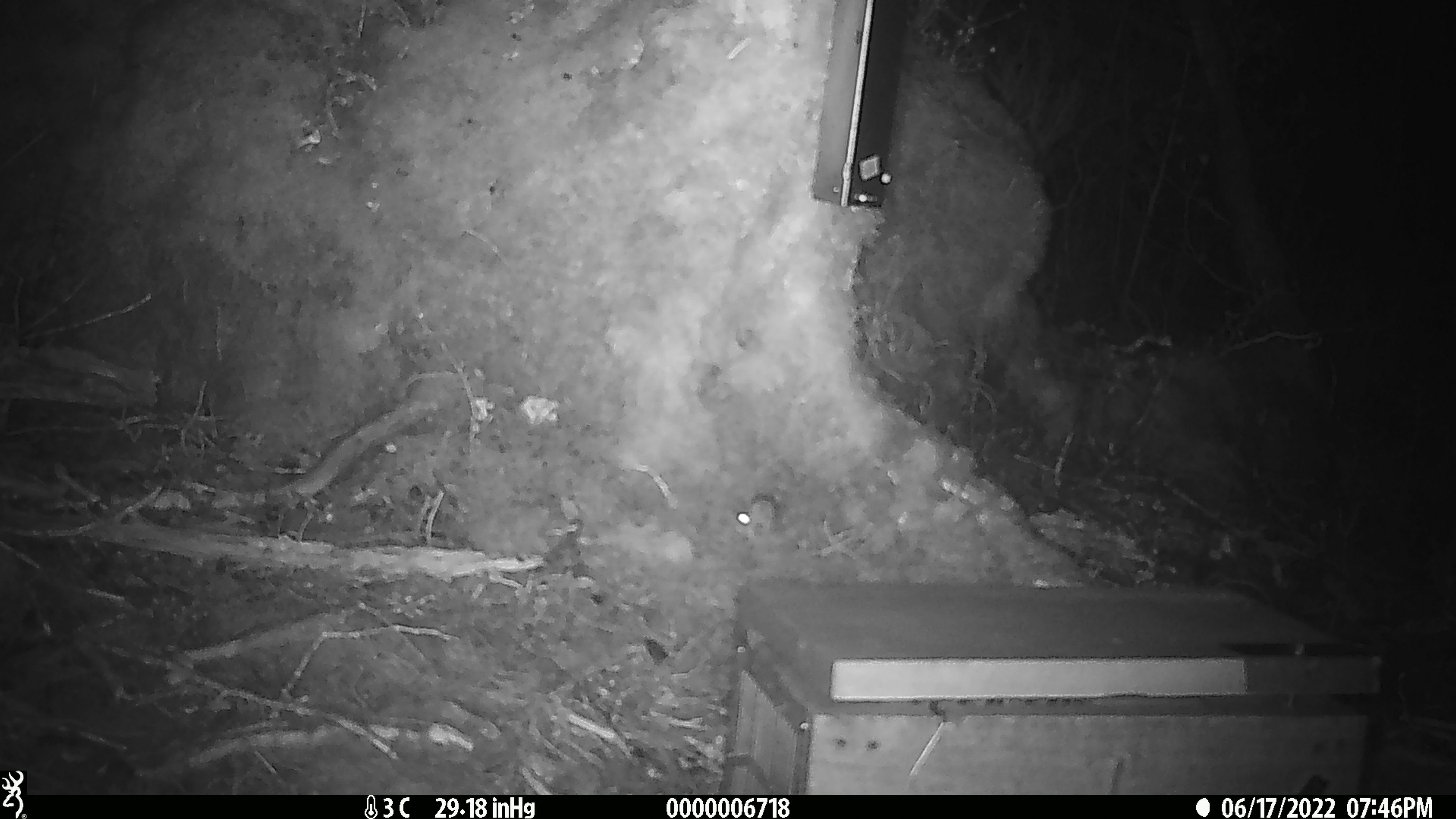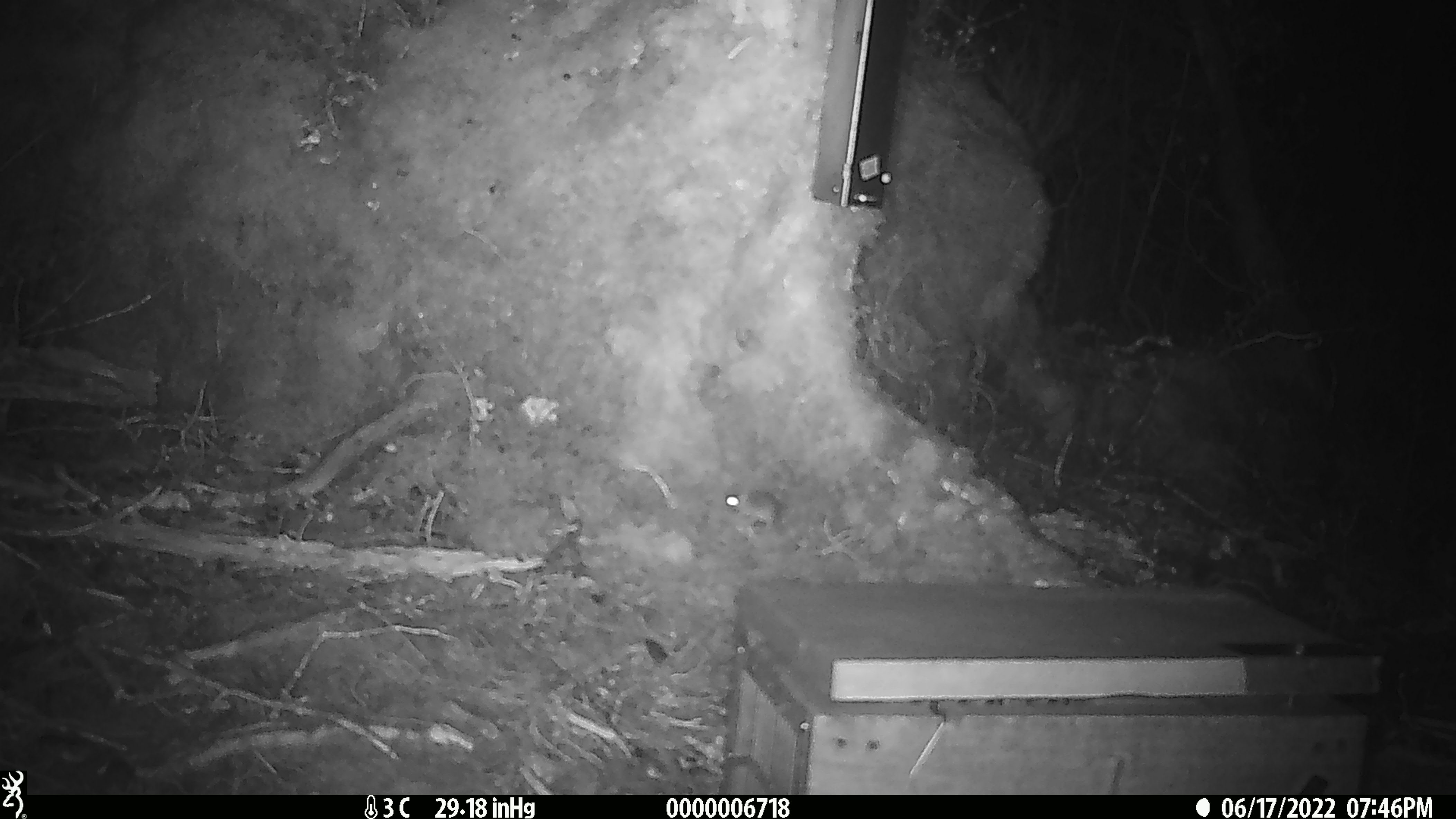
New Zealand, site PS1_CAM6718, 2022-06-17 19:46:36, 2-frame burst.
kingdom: Animalia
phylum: Chordata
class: Mammalia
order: Rodentia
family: Muridae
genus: Mus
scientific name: Mus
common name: mouse